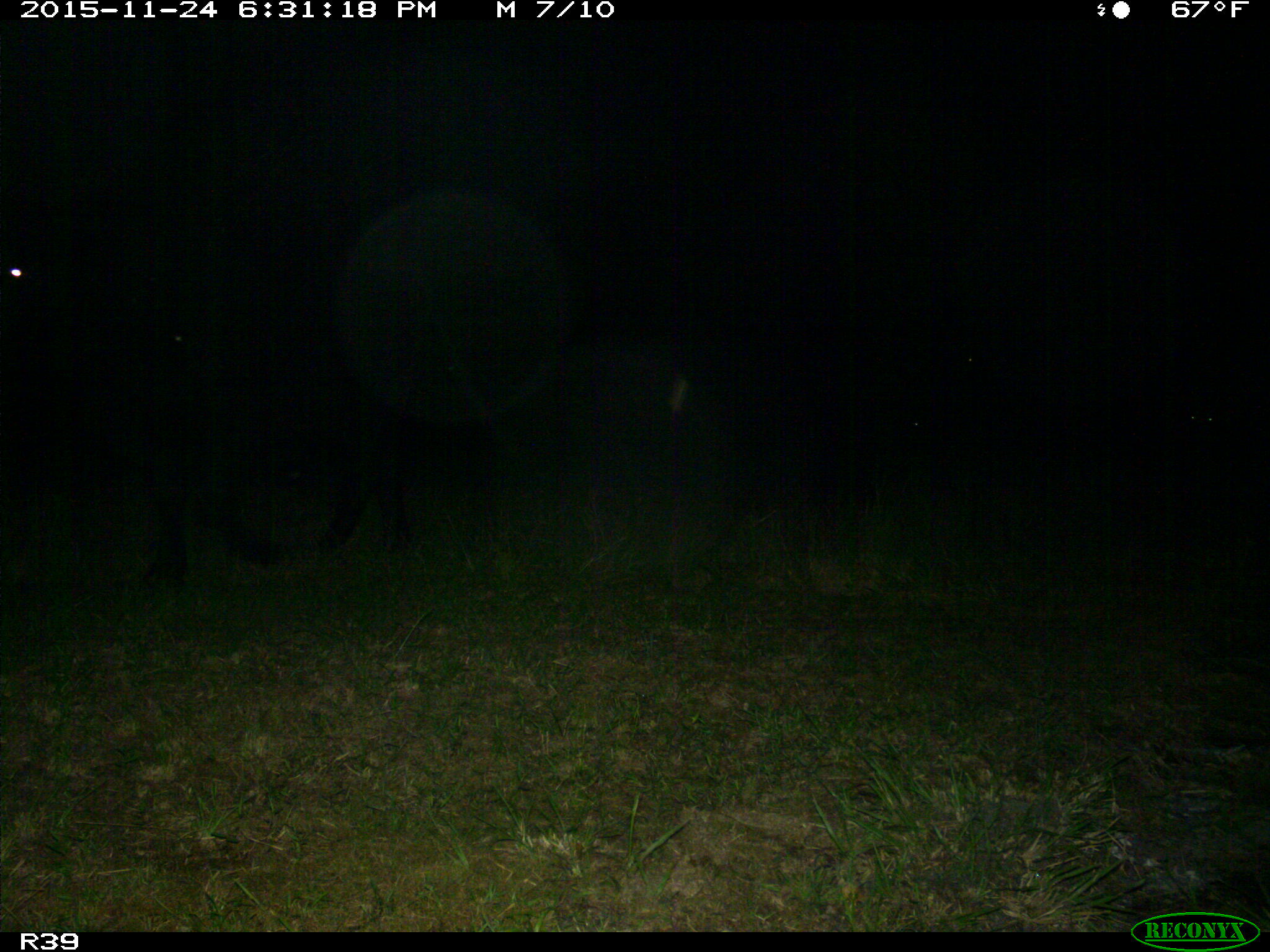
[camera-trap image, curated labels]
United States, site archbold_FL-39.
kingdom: Animalia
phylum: Chordata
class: Mammalia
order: Artiodactyla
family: Bovidae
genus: Bos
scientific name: Bos taurus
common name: domestic cow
Bos taurus (domestic cow).